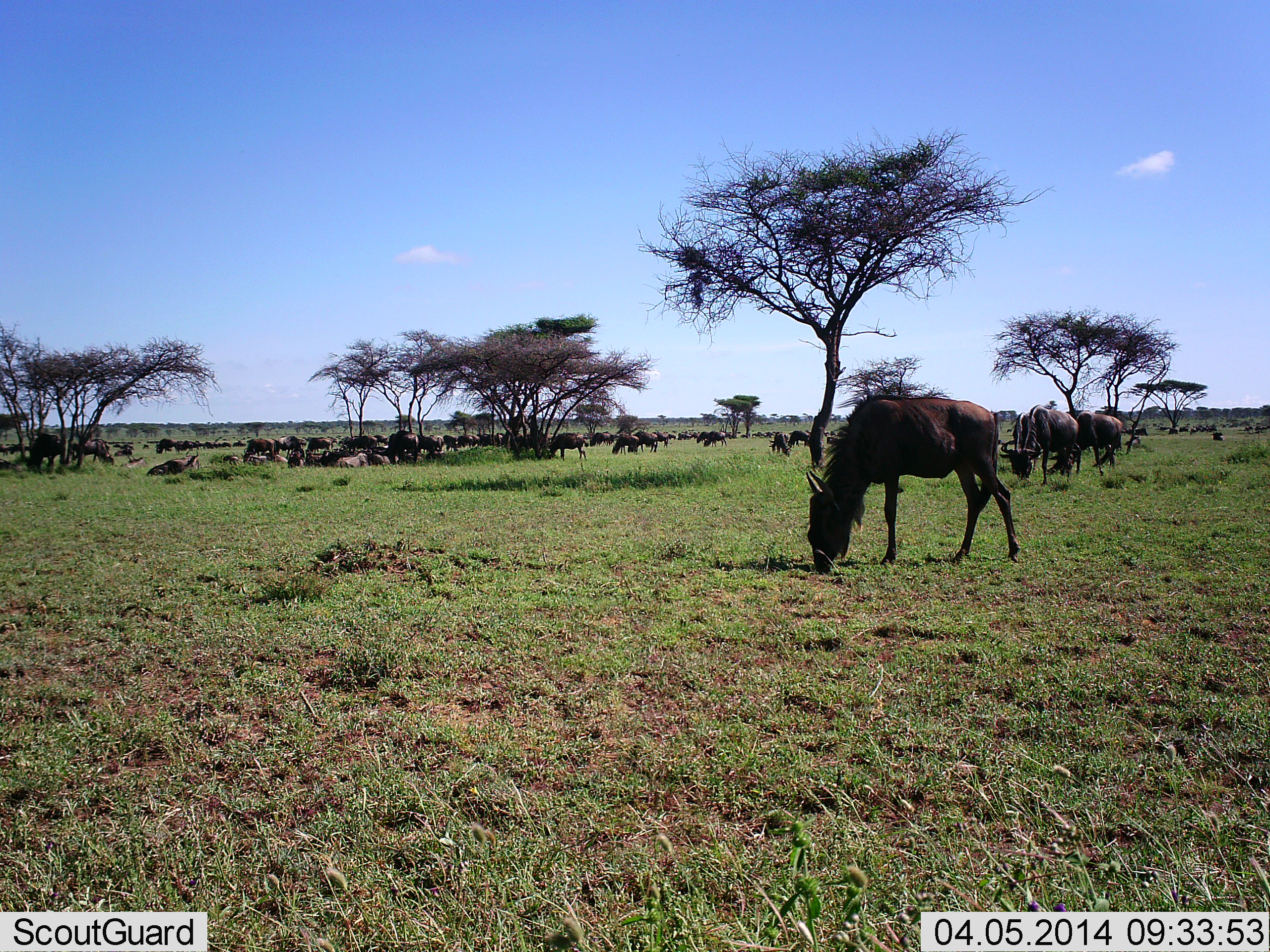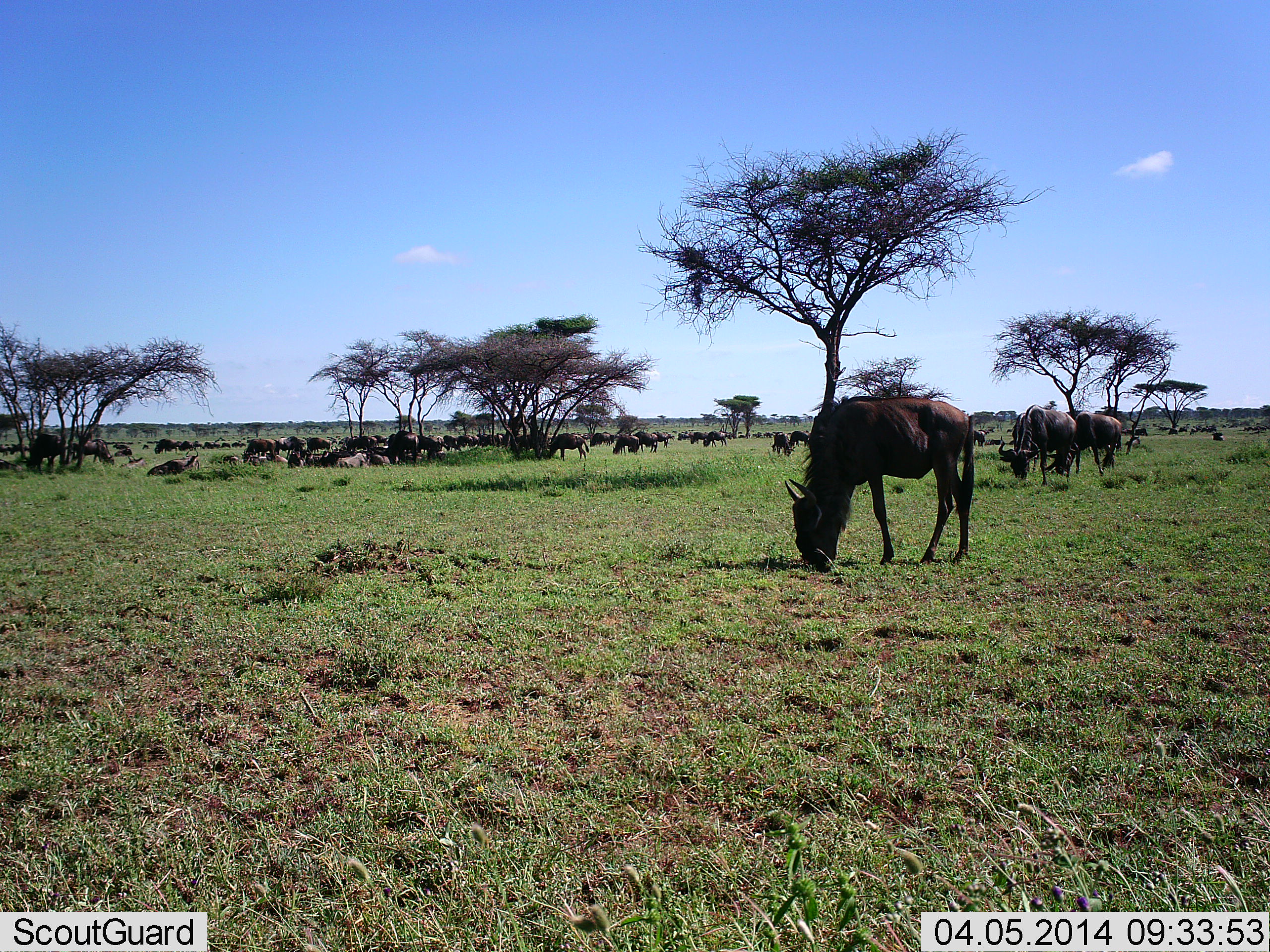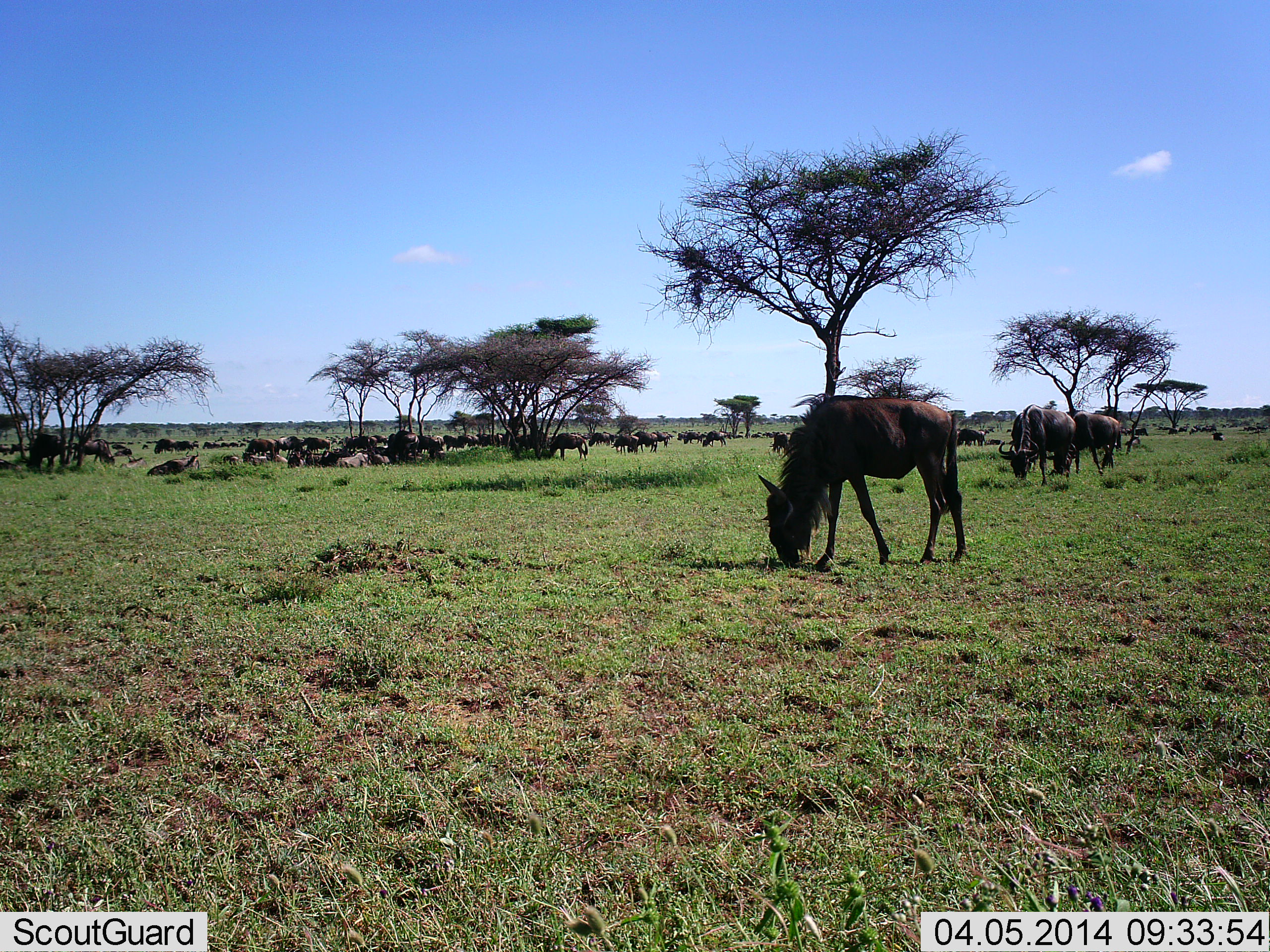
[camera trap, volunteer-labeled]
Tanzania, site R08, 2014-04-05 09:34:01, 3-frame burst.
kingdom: Animalia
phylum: Chordata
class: Mammalia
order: Artiodactyla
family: Bovidae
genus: Connochaetes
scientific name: Connochaetes taurinus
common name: blue wildebeest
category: wildebeest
Wildebeest (blue wildebeest) (Connochaetes taurinus), count 51+. Behavior (volunteer vote fractions): standing 70%, resting 40%, moving 30%, interacting 10%. Young present (vote fraction): 0%. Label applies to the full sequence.